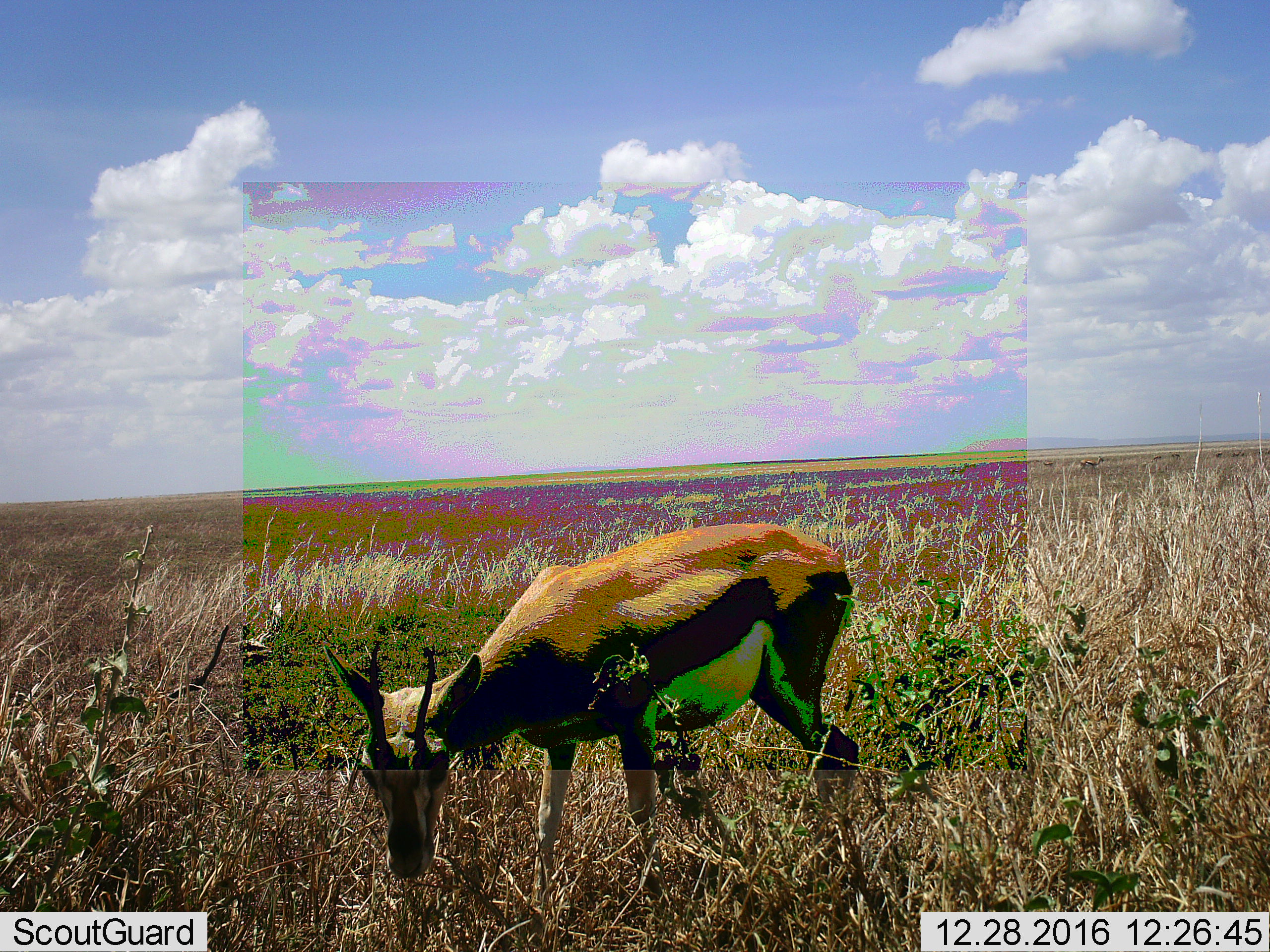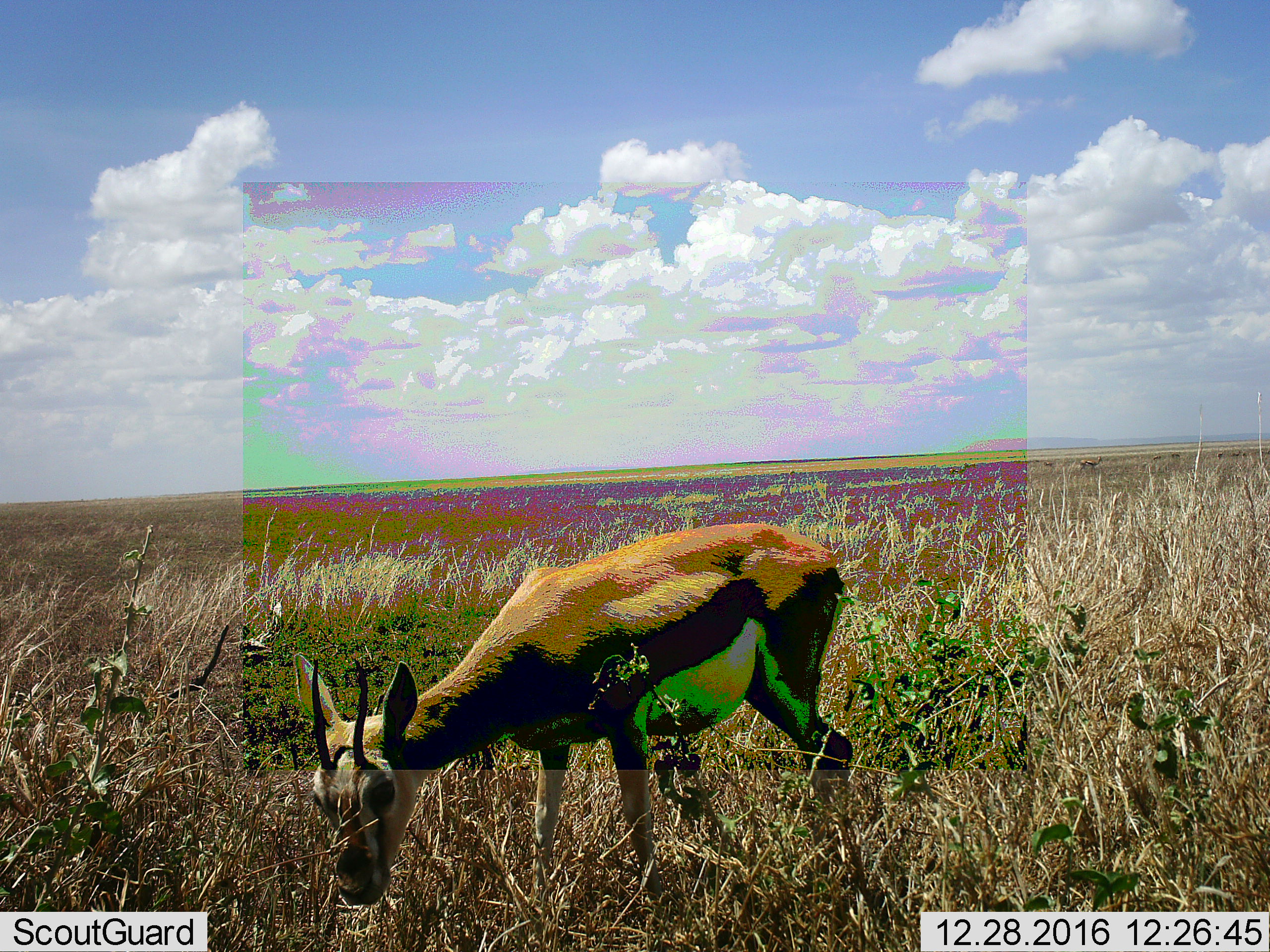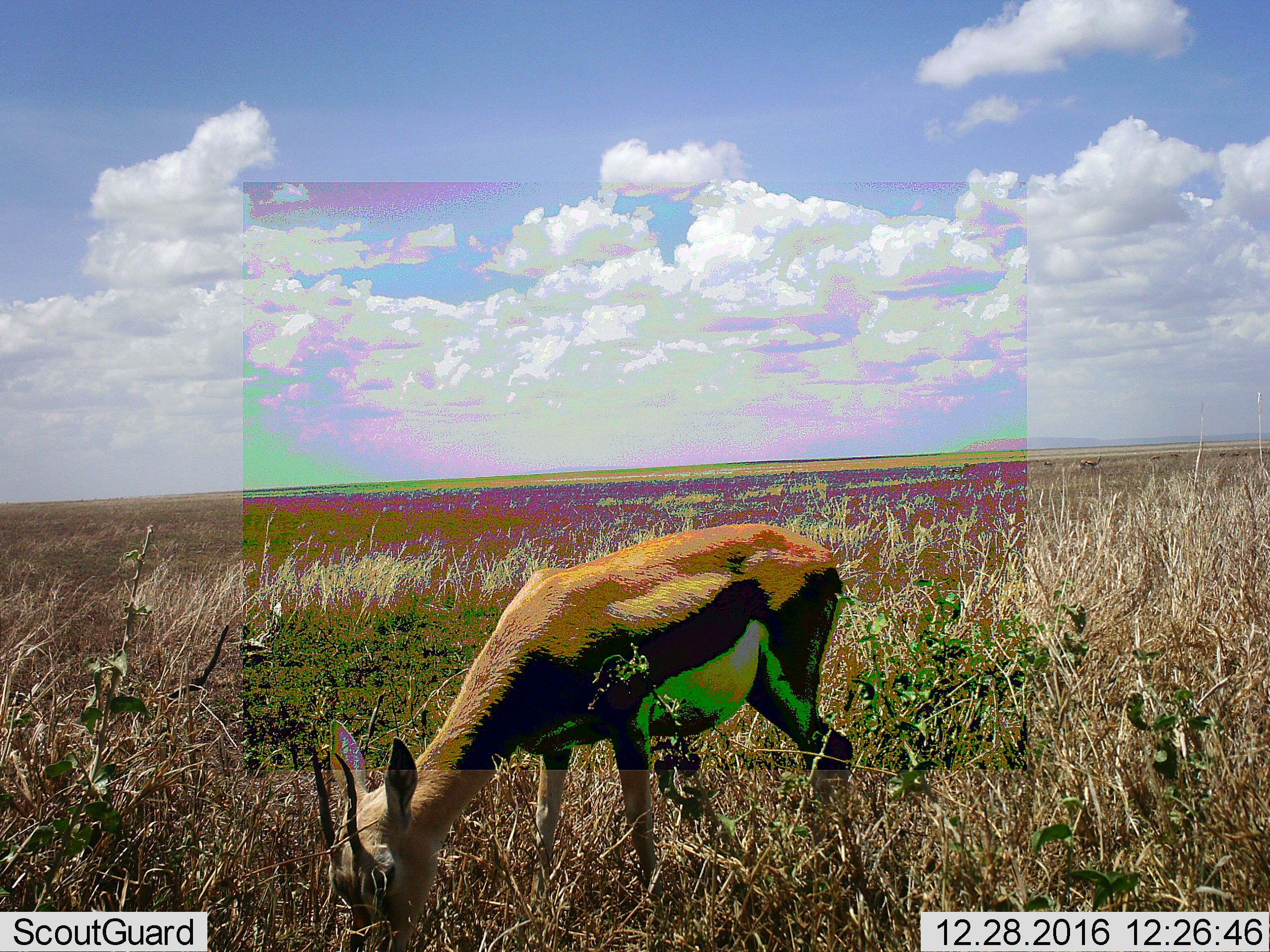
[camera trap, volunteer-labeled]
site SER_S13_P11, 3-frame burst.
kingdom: Animalia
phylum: Chordata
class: Mammalia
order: Artiodactyla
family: Bovidae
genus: Eudorcas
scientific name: Eudorcas thomsonii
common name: thomson's gazelle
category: gazellethomsons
Gazellethomsons (thomson's gazelle) (Eudorcas thomsonii), count 1. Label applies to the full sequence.